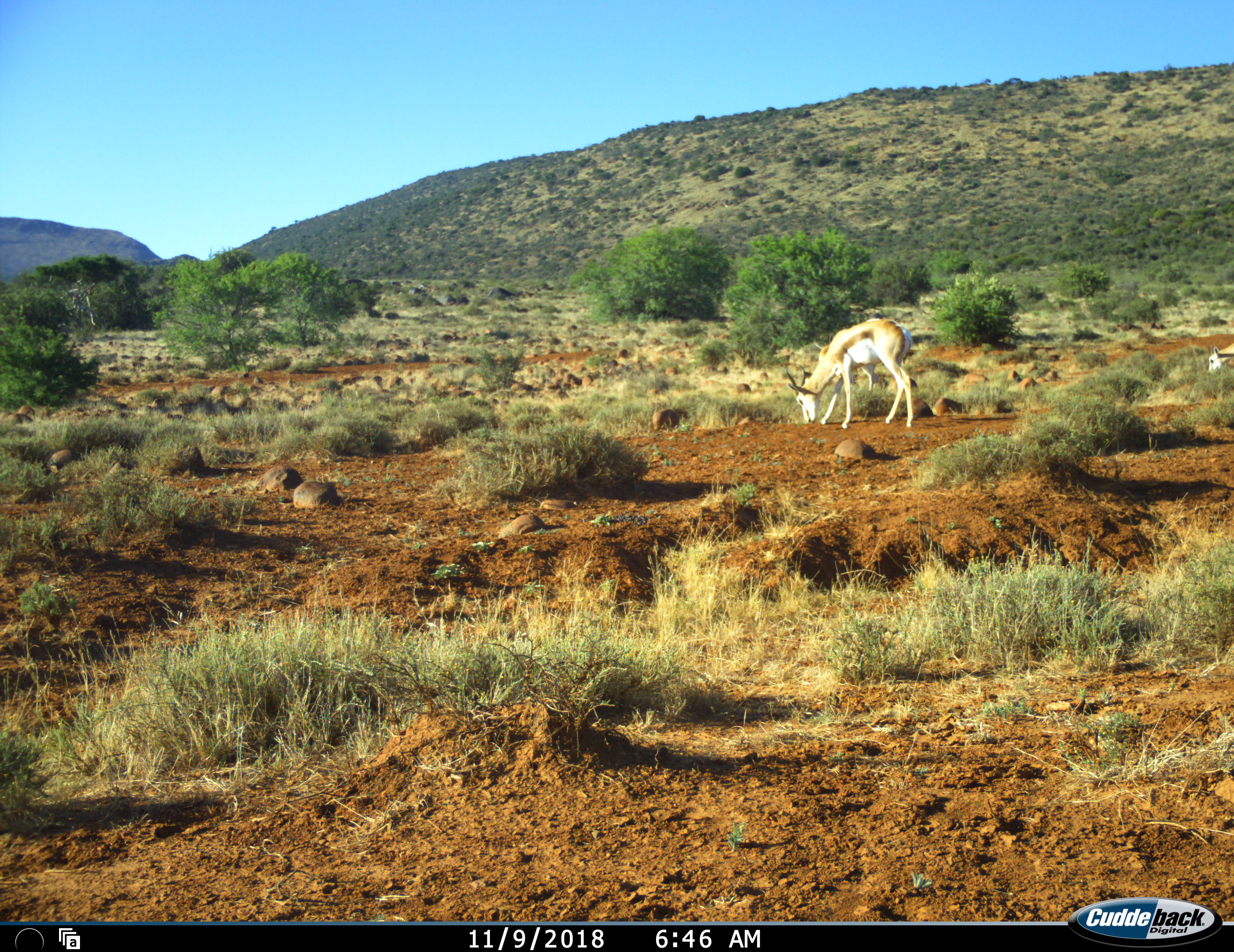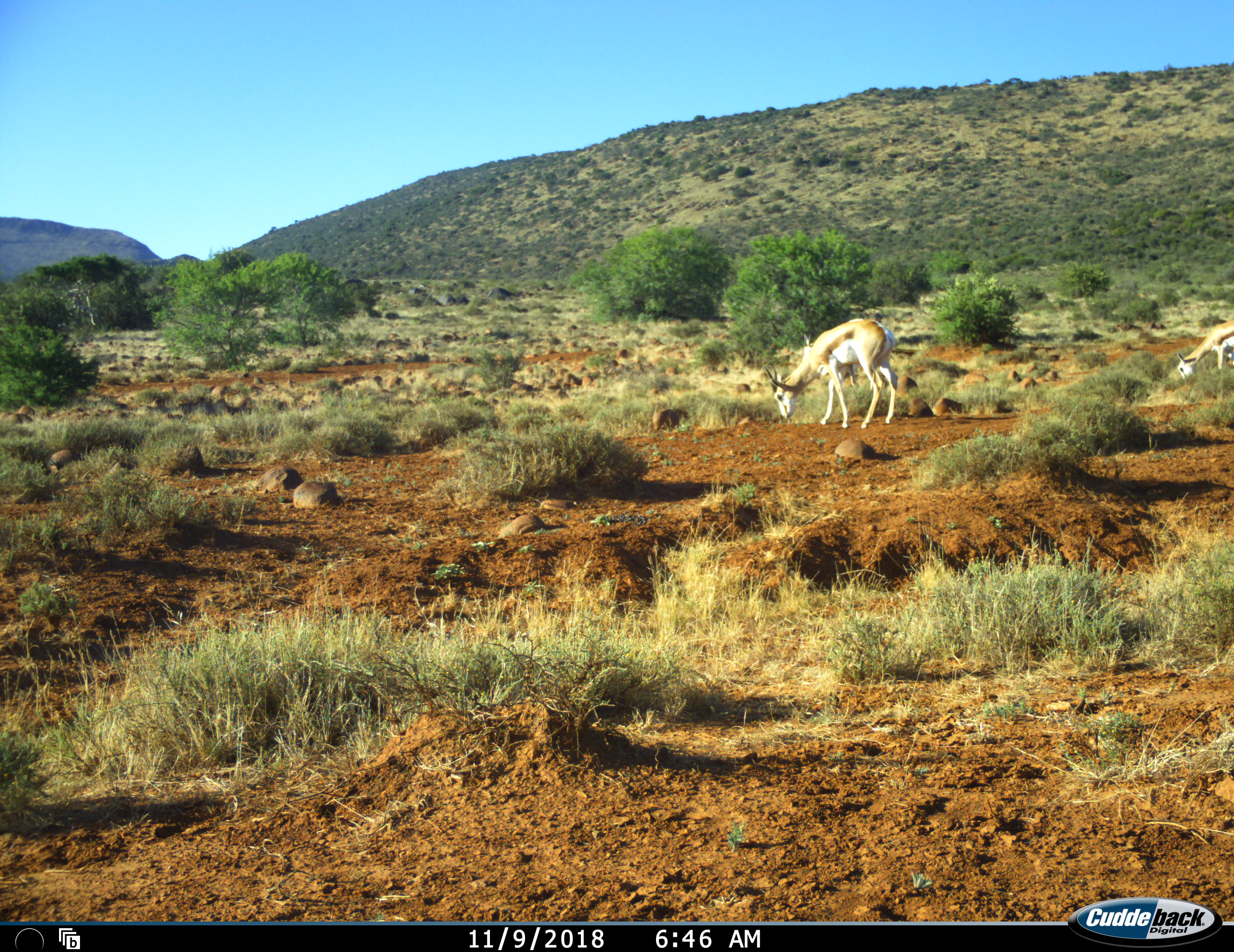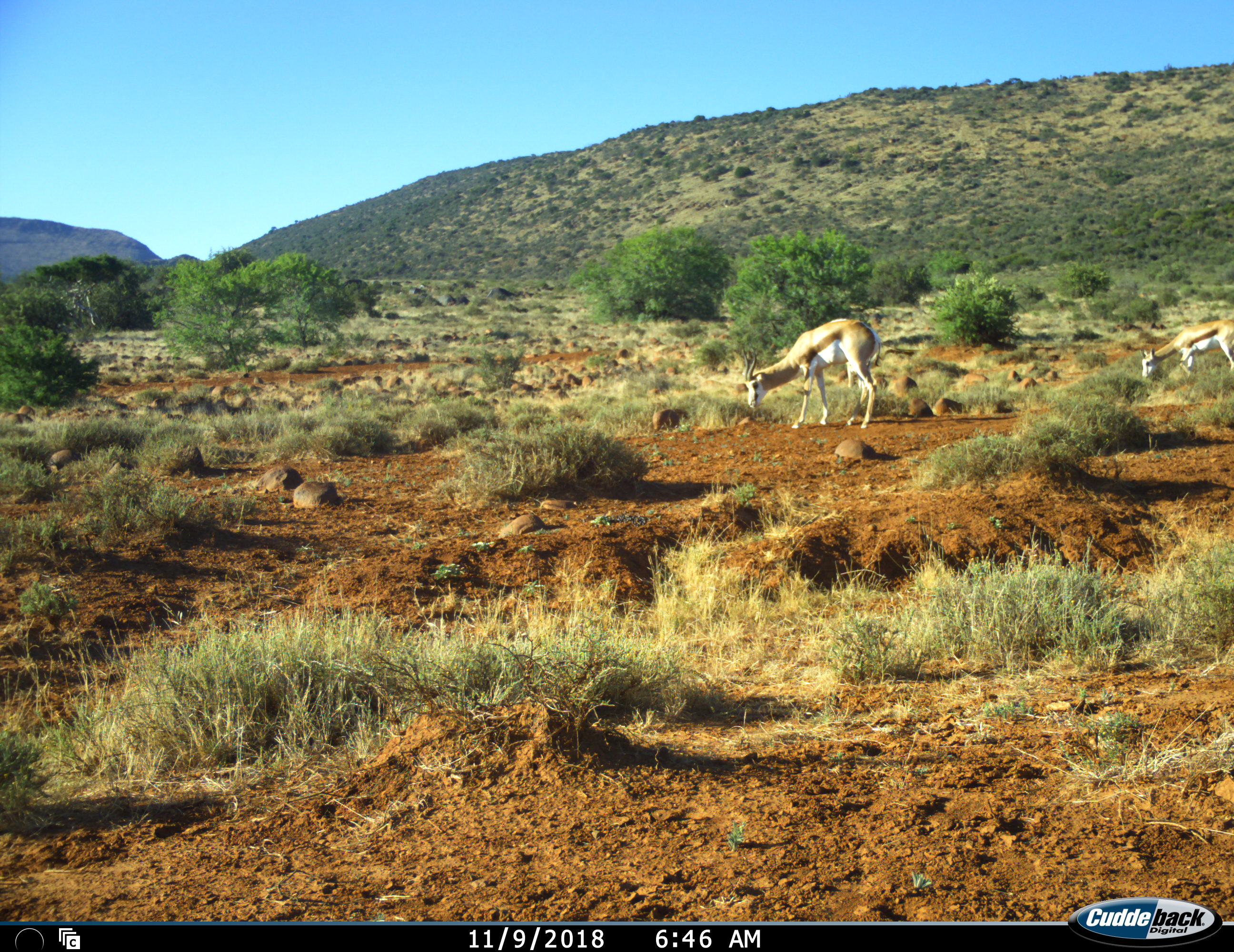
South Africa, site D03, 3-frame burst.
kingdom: Animalia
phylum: Chordata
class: Mammalia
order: Artiodactyla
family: Bovidae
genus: Antidorcas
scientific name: Antidorcas marsupialis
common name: springbok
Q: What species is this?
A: Springbok (Antidorcas marsupialis).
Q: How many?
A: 2.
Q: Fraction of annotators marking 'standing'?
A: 10%.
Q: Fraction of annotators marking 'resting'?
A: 0%.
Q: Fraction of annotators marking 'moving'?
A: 30%.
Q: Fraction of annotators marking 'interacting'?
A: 0%.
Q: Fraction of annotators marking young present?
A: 20%.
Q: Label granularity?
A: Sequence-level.